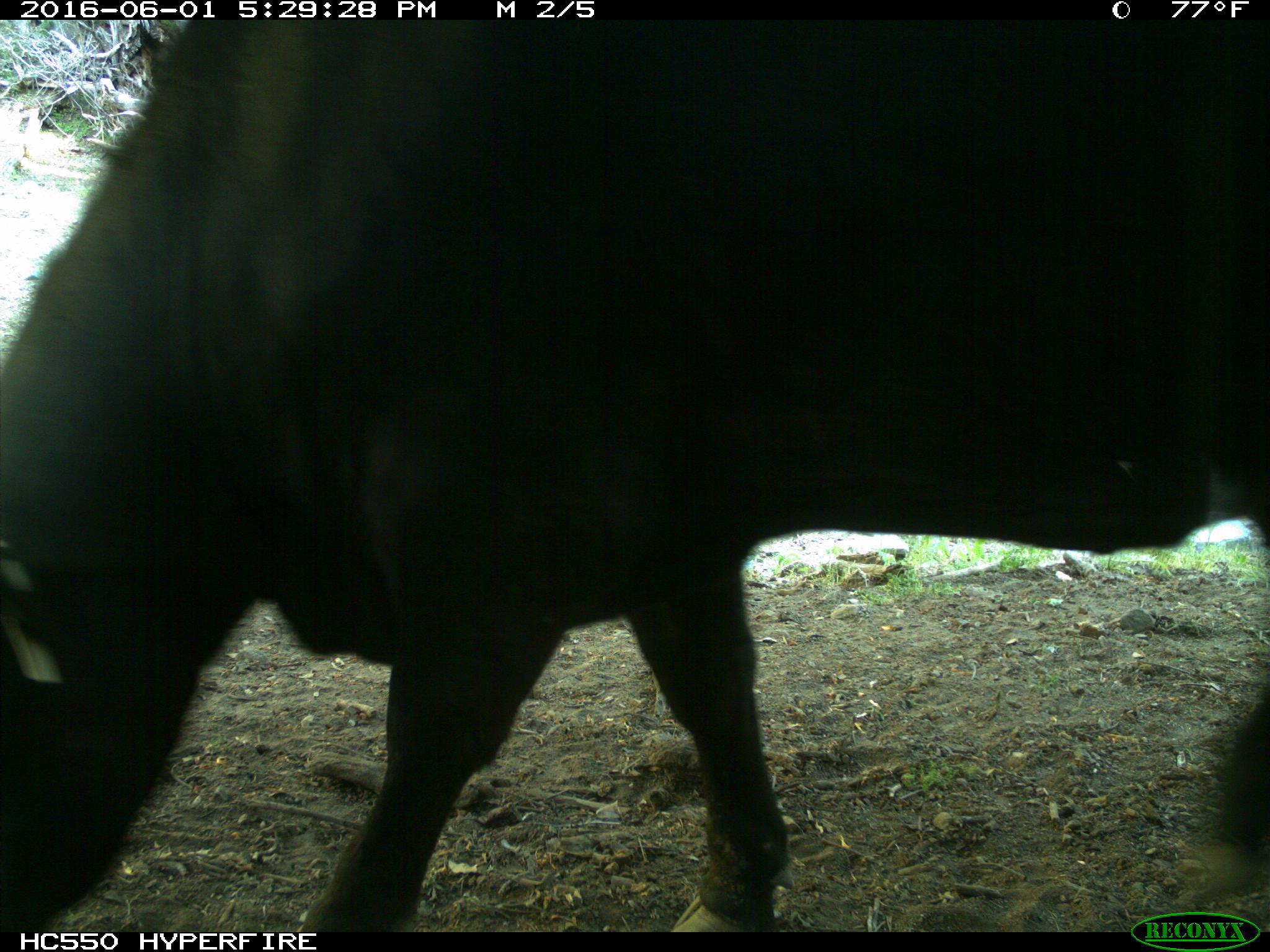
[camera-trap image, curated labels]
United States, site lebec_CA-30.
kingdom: Animalia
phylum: Chordata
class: Mammalia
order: Artiodactyla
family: Bovidae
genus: Bos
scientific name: Bos taurus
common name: domestic cow